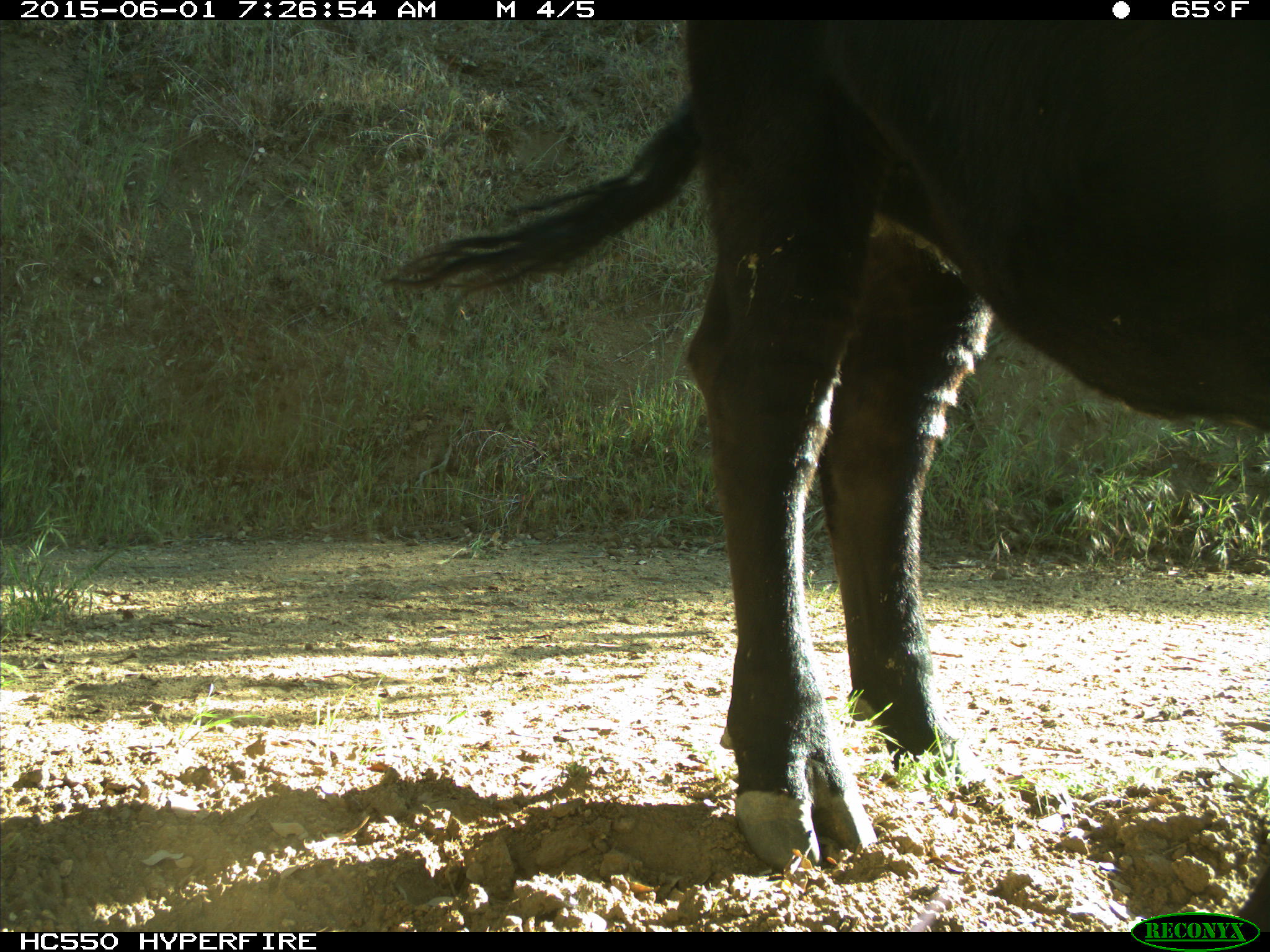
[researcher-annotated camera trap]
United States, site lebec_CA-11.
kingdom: Animalia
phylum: Chordata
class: Mammalia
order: Artiodactyla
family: Bovidae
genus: Bos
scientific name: Bos taurus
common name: domestic cow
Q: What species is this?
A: Bos taurus (domestic cow).